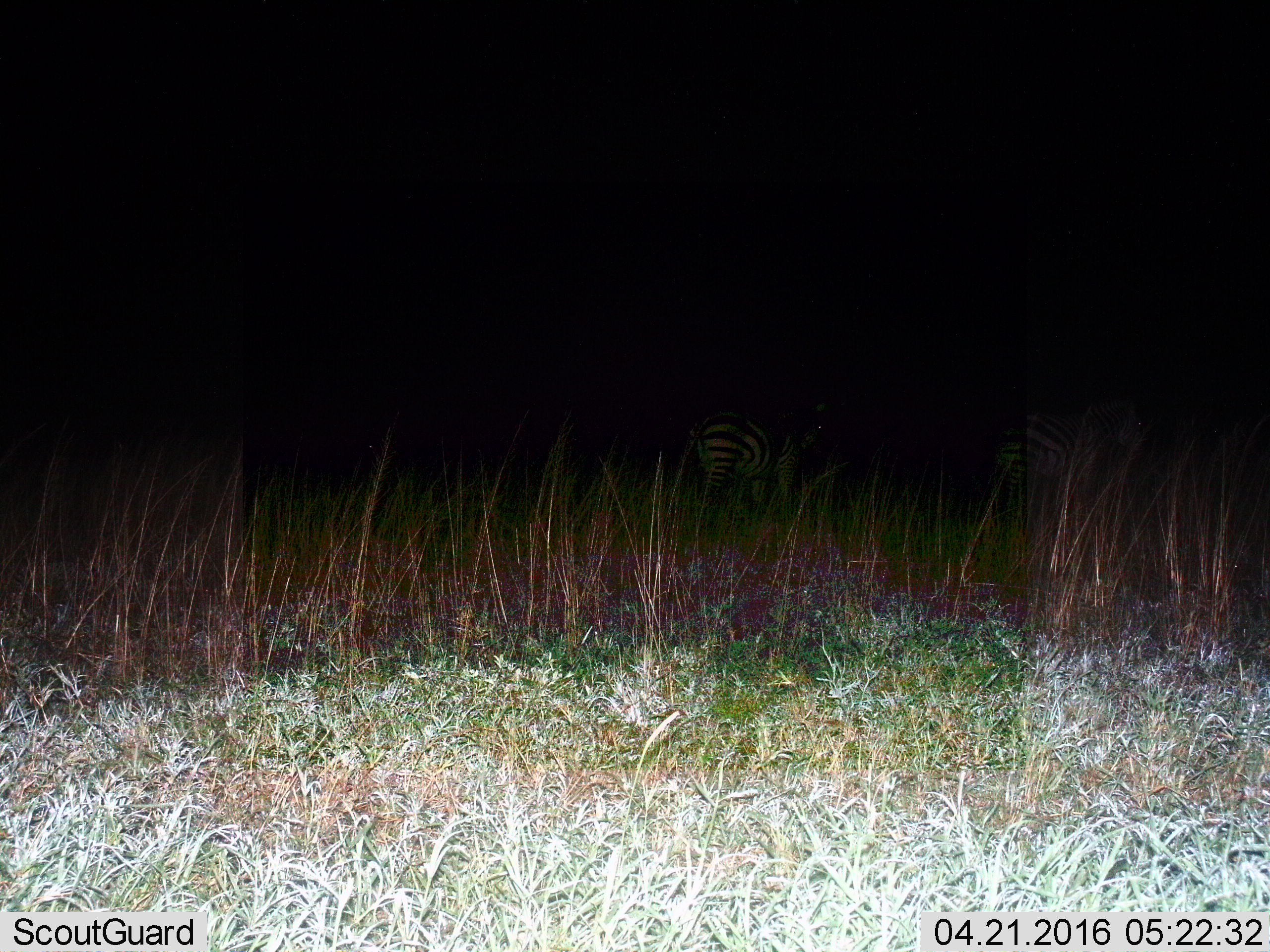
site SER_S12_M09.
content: unidentified animal